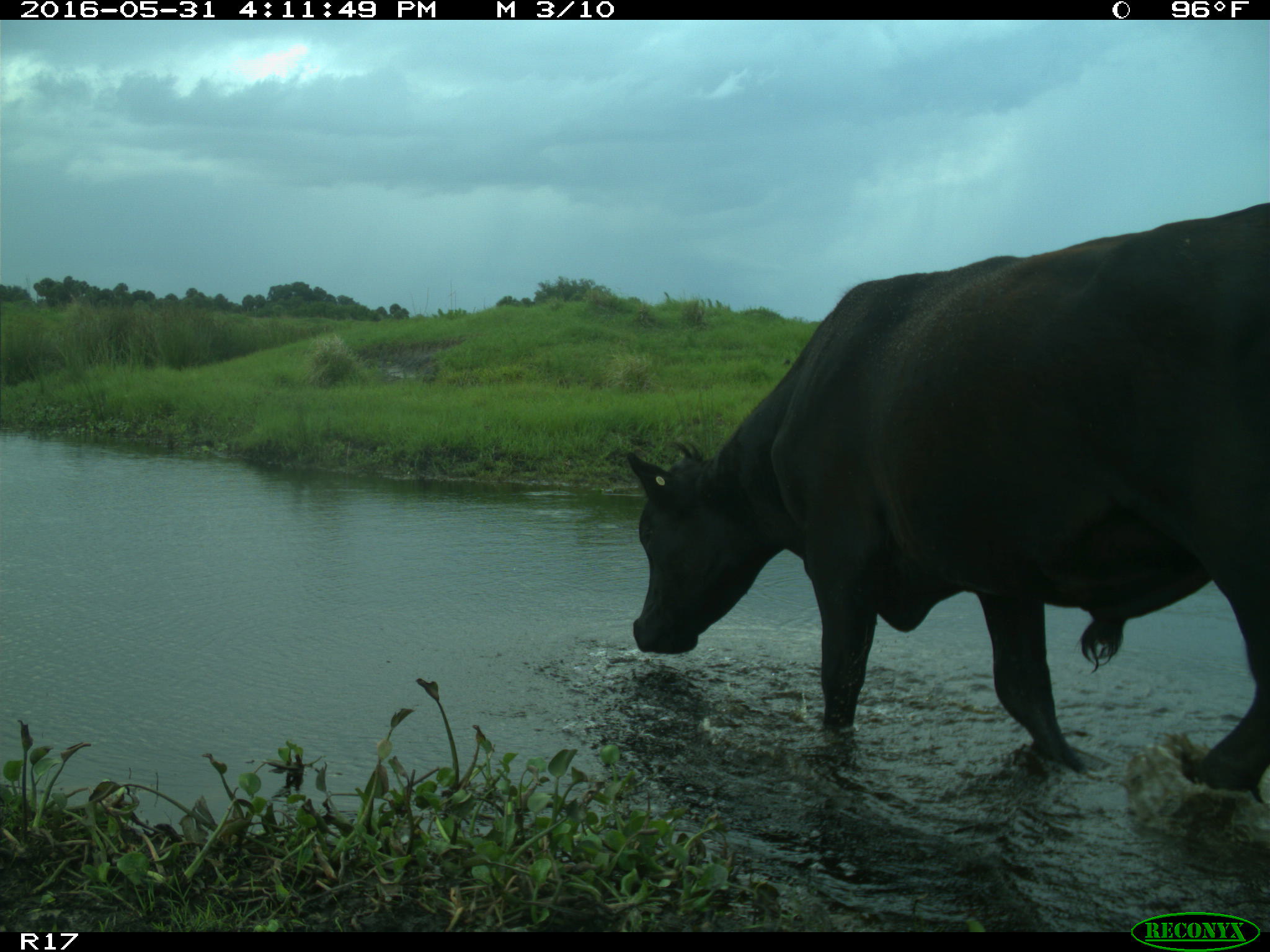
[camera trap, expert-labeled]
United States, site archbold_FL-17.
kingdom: Animalia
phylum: Chordata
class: Mammalia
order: Artiodactyla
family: Bovidae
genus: Bos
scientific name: Bos taurus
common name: domestic cow